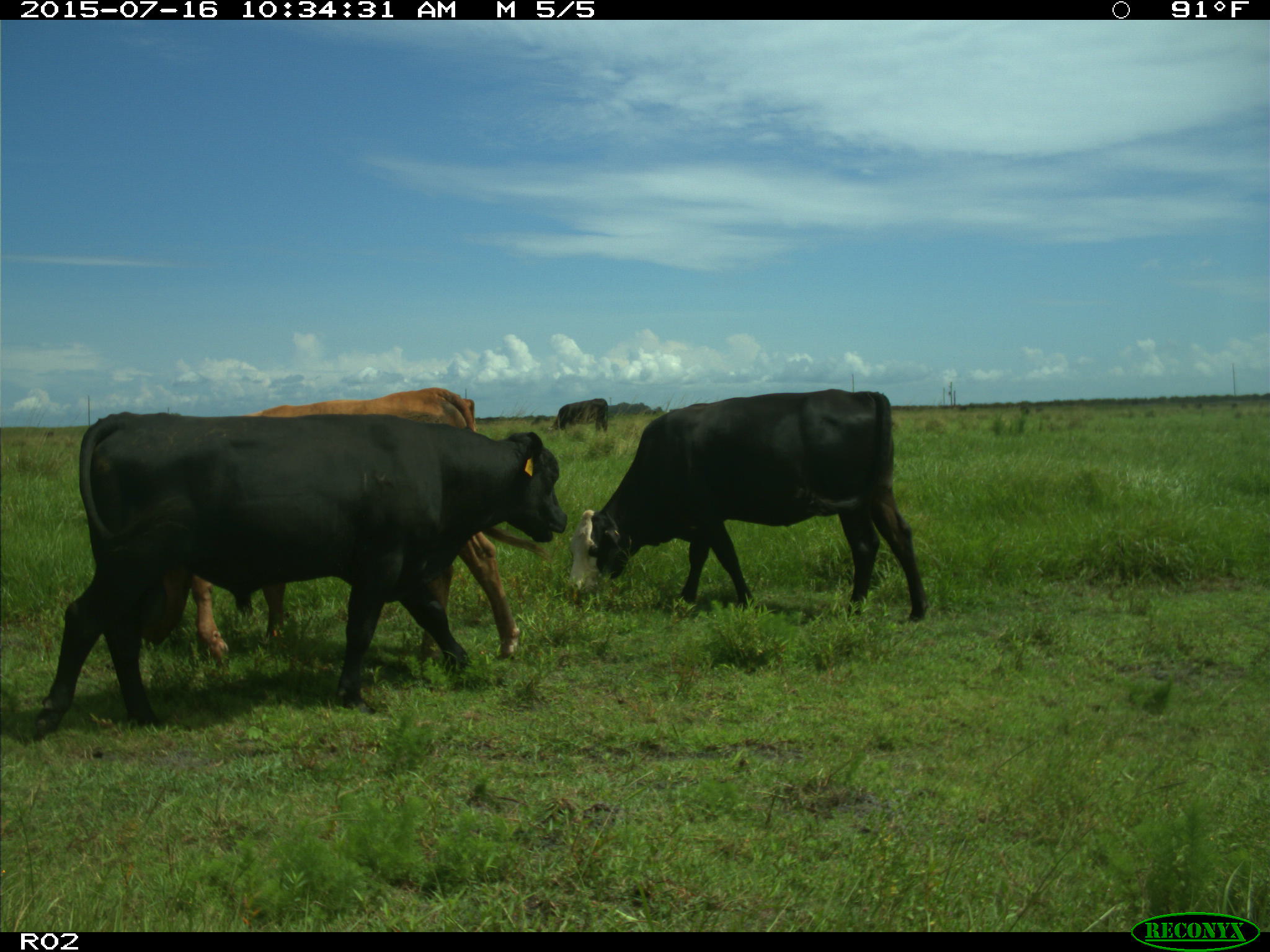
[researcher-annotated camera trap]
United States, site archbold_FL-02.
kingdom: Animalia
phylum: Chordata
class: Mammalia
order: Artiodactyla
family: Bovidae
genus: Bos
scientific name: Bos taurus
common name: domestic cow